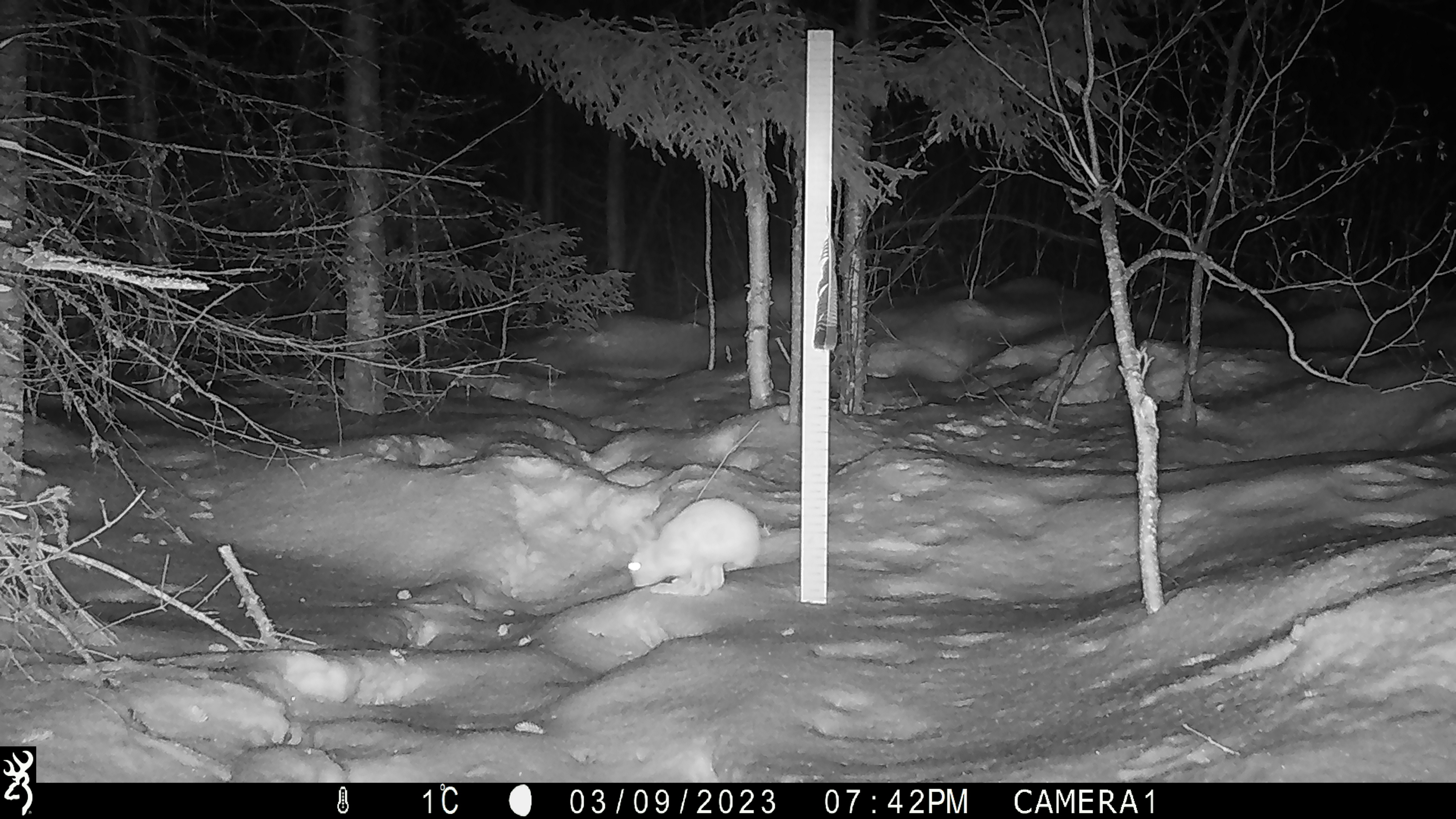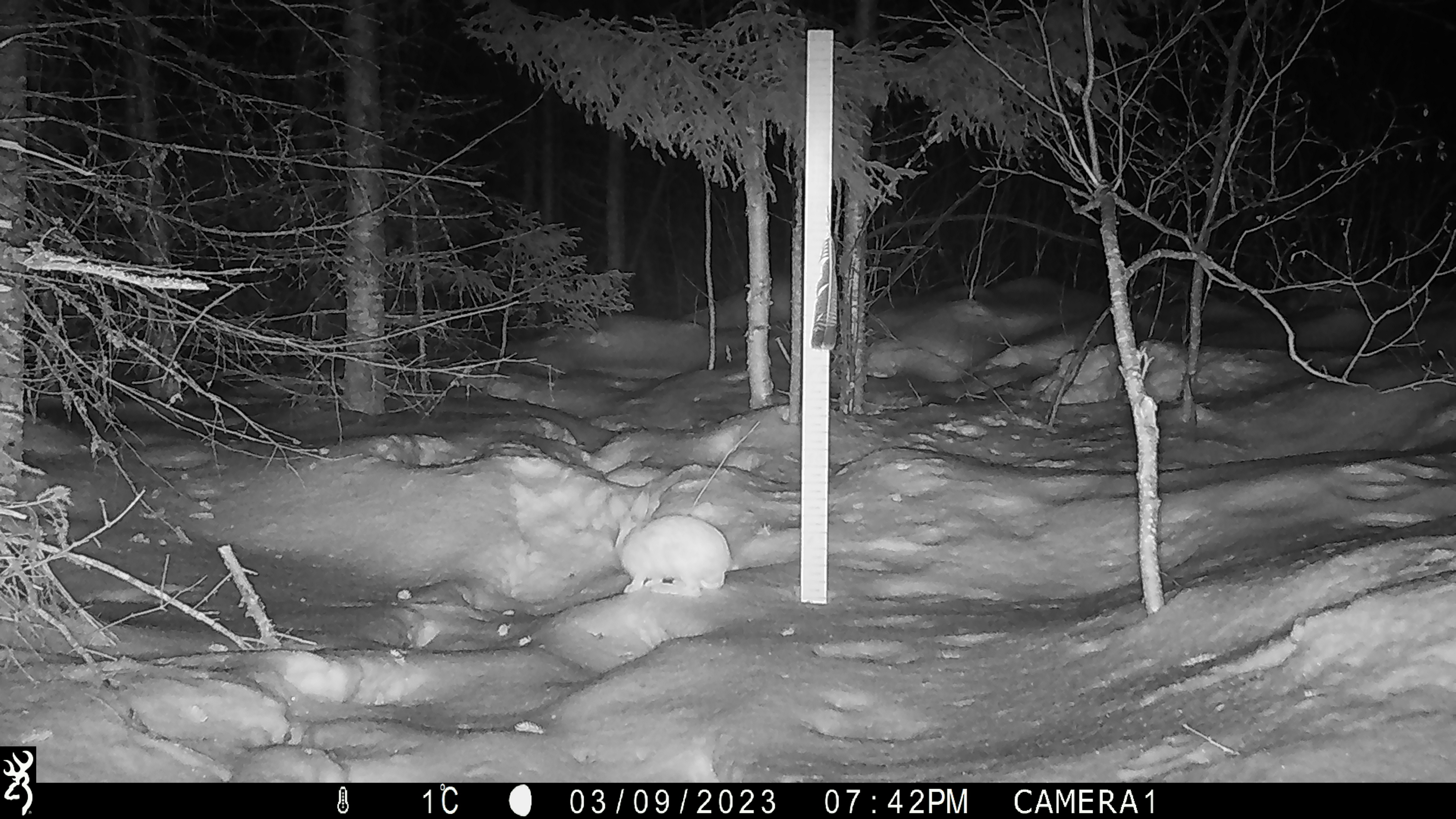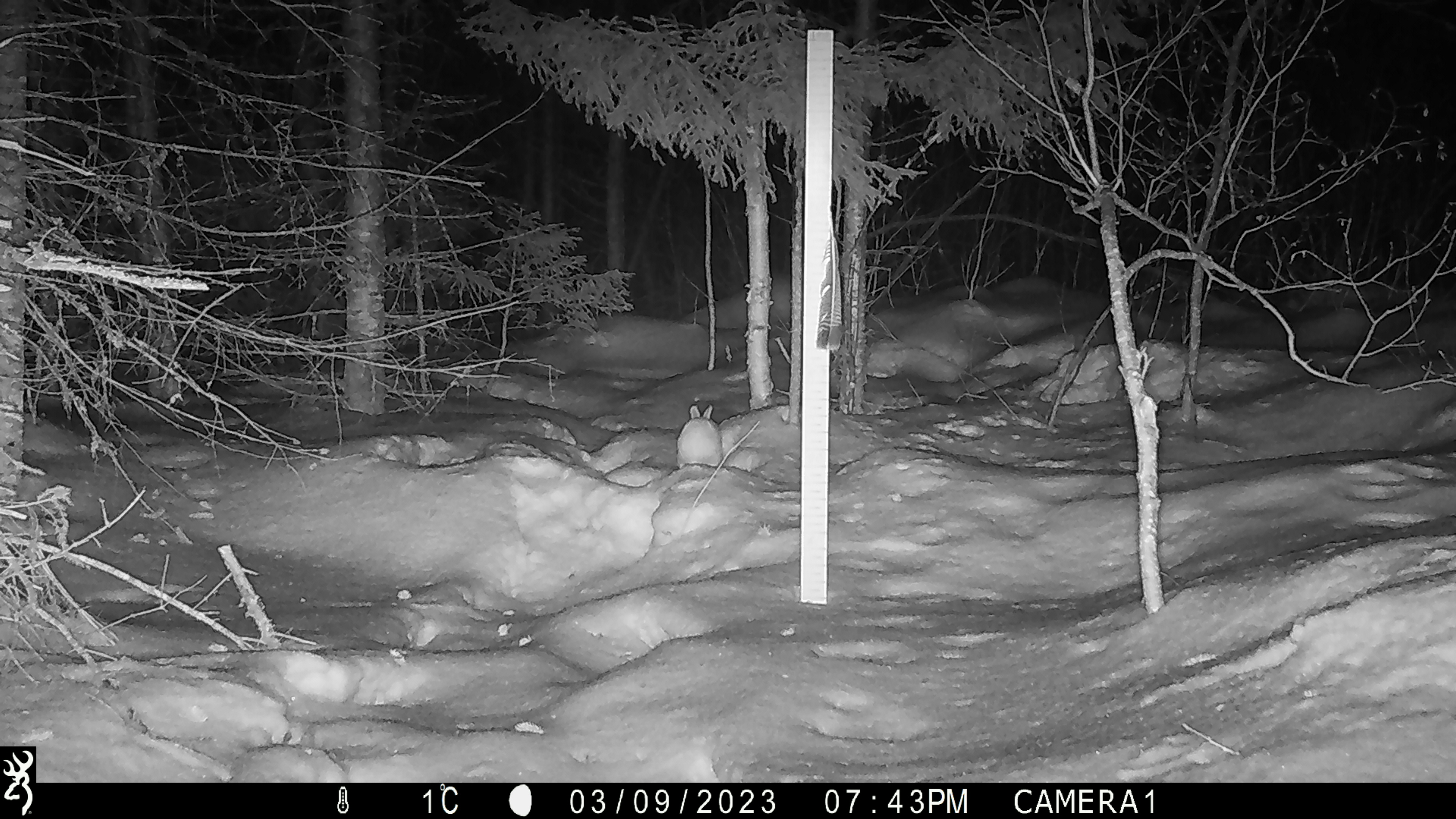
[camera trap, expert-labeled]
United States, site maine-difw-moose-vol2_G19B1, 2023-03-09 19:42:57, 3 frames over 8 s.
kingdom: Animalia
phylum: Chordata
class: Mammalia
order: Lagomorpha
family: Leporidae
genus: Lepus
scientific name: Lepus americanus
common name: snowshoe hare